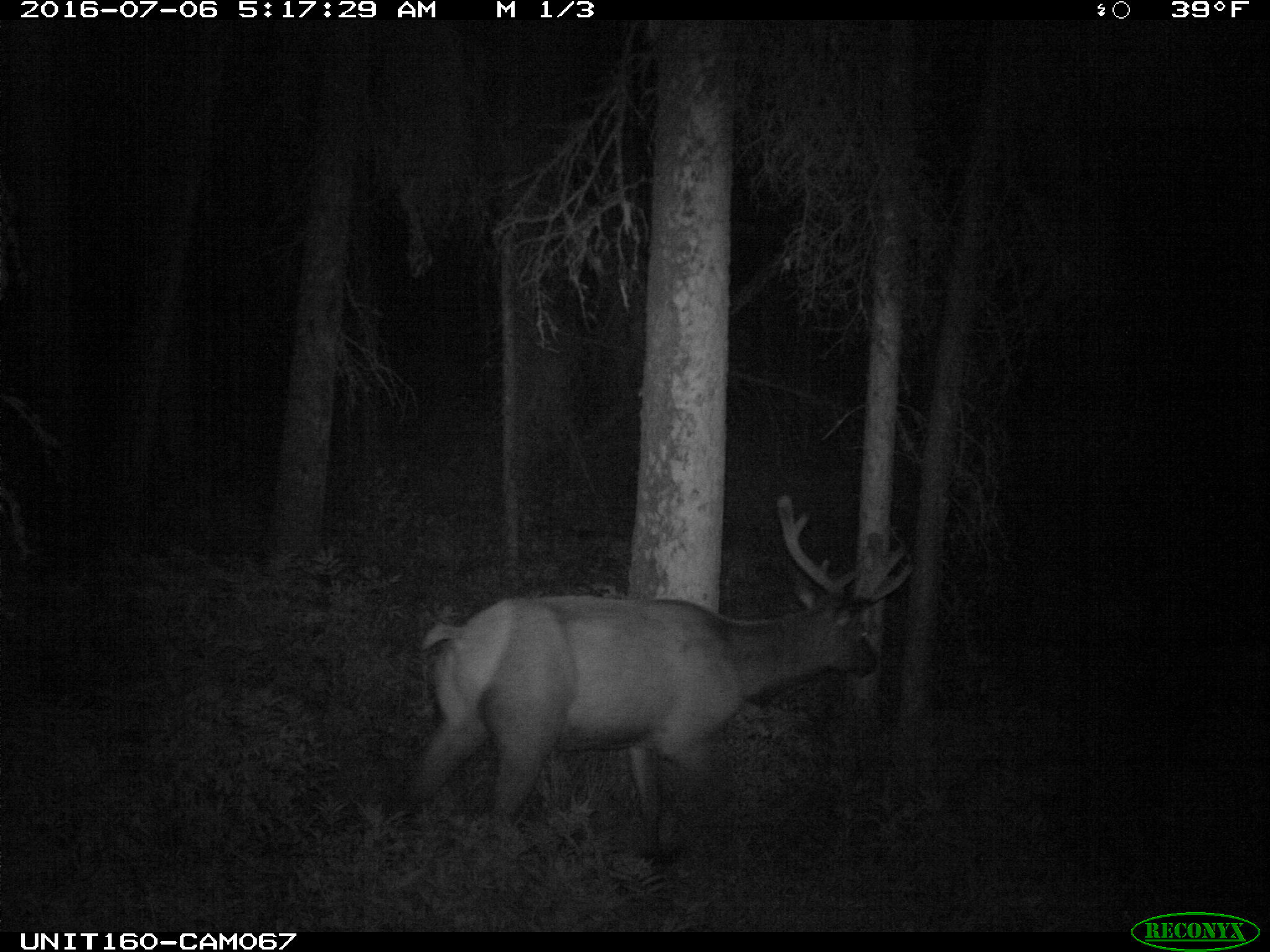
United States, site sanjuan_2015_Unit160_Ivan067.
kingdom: Animalia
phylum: Chordata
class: Mammalia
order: Artiodactyla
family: Cervidae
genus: Cervus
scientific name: Cervus elaphus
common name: red deer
Cervus elaphus (red deer).